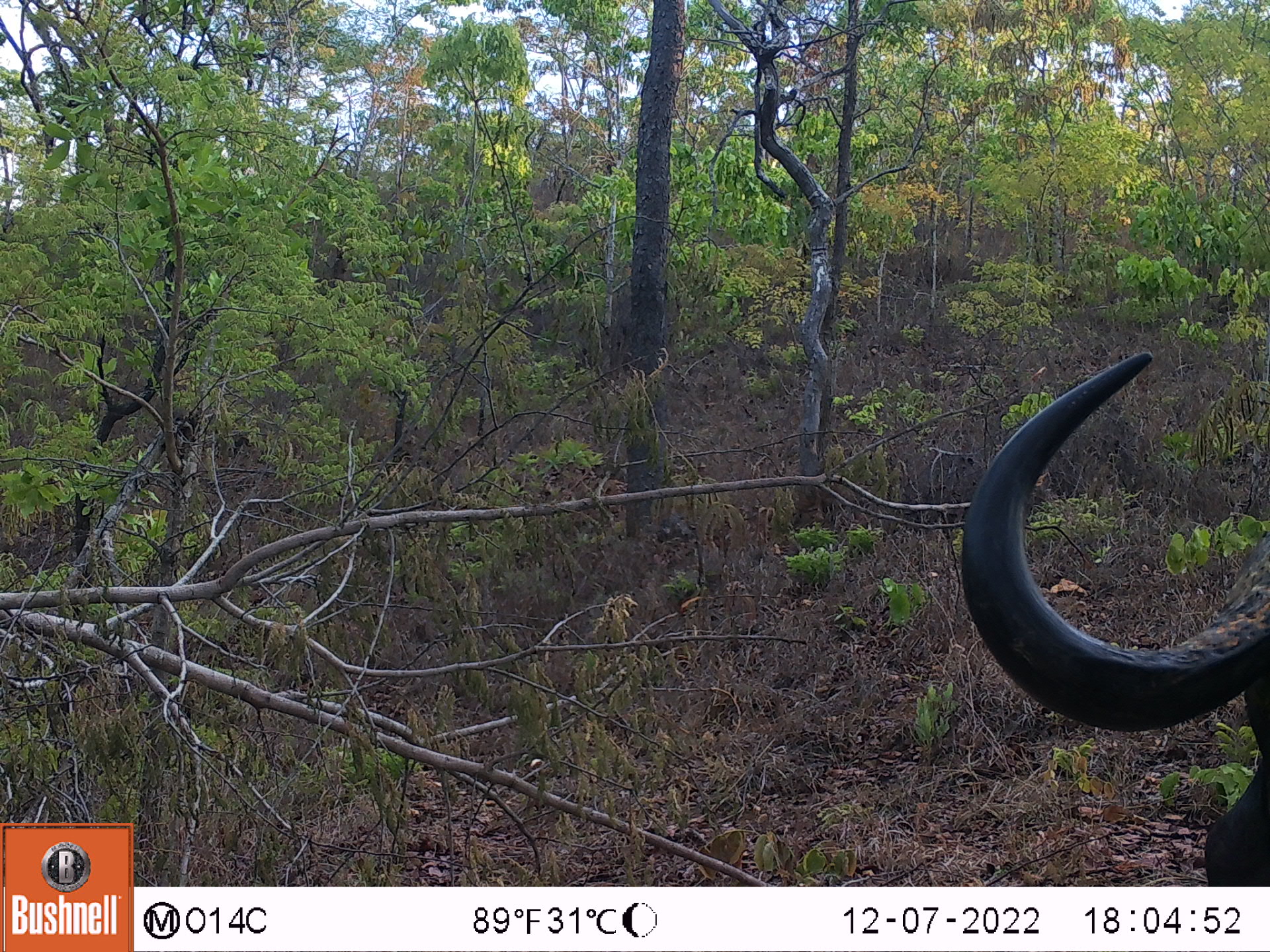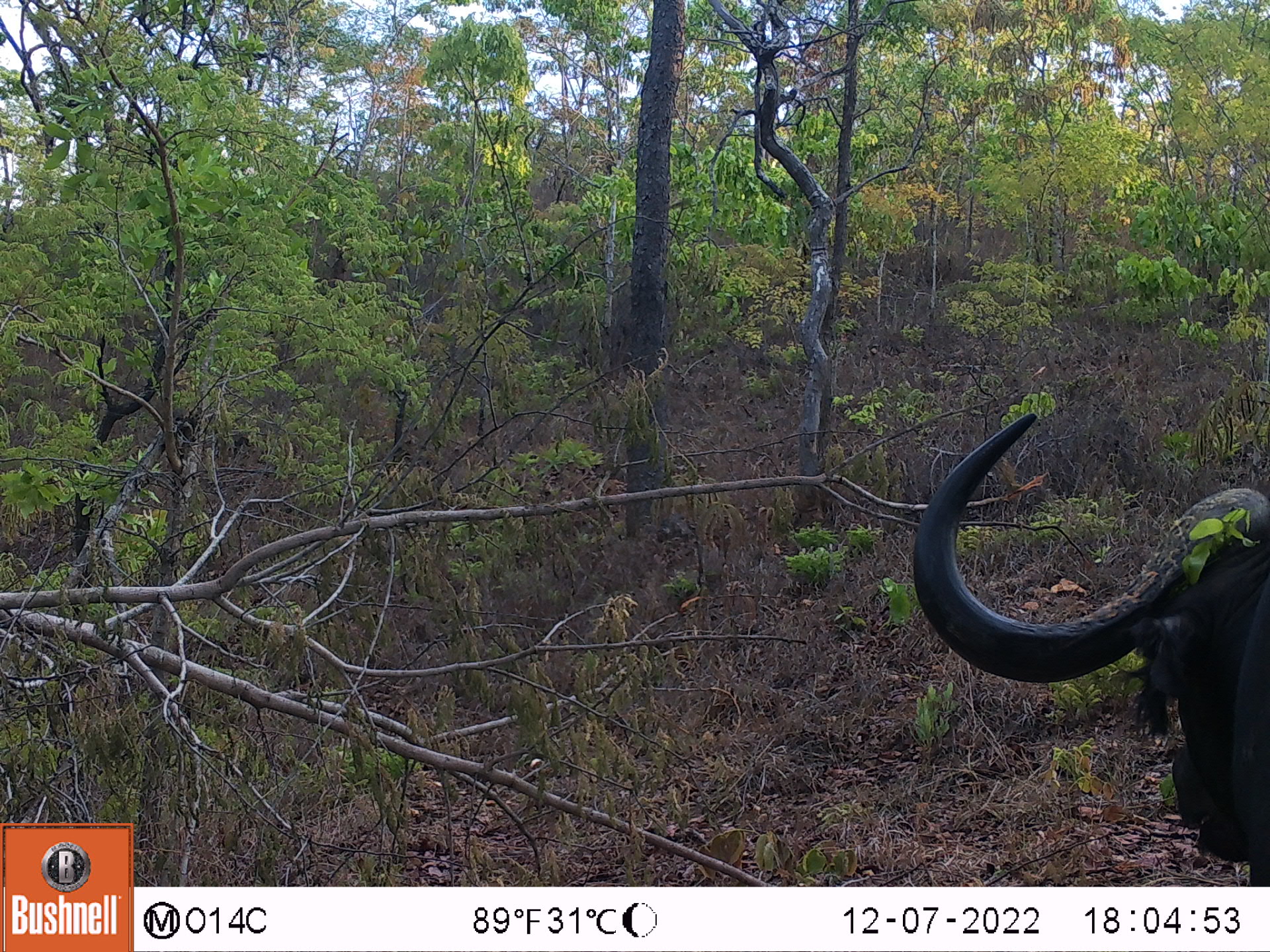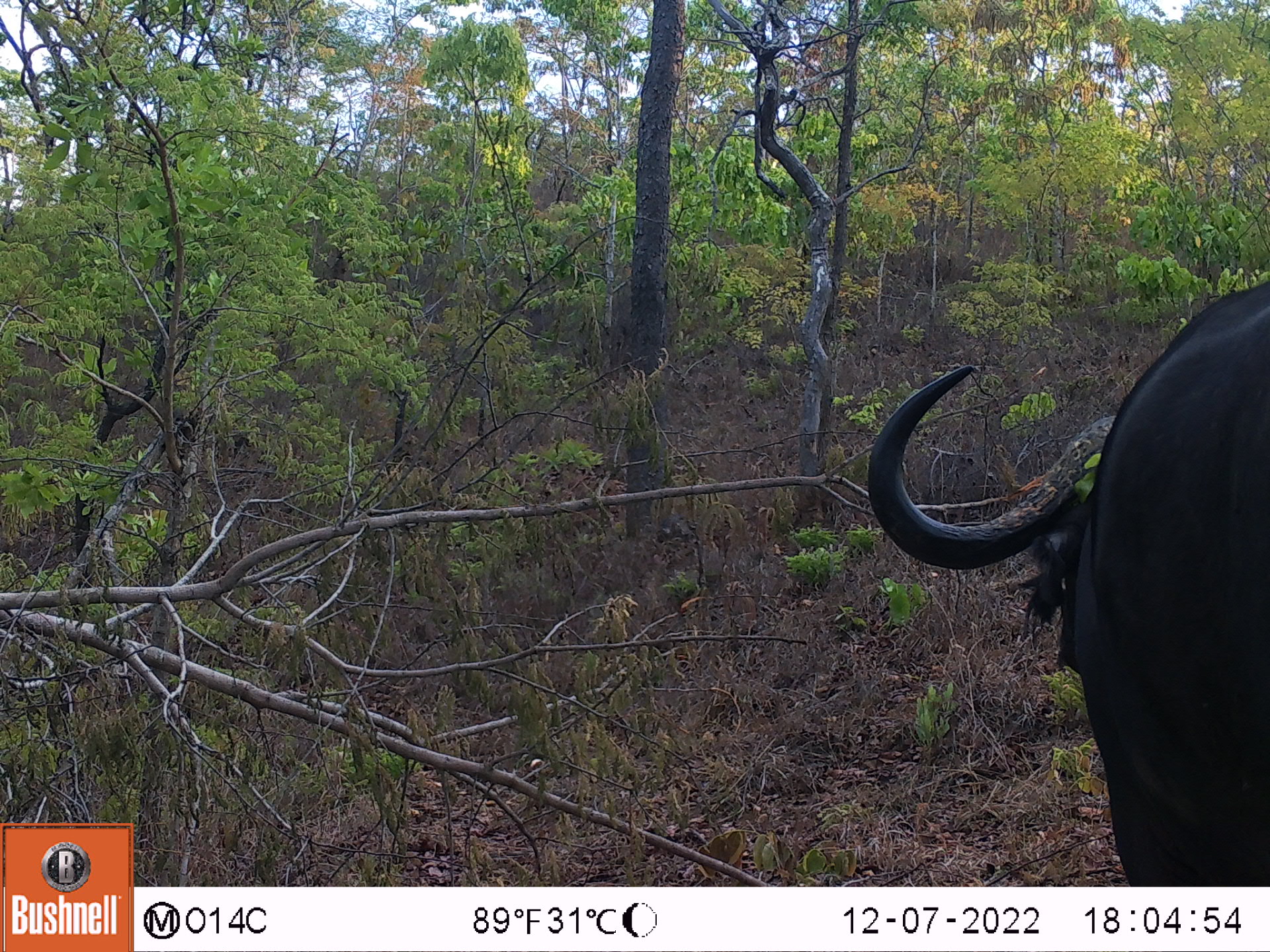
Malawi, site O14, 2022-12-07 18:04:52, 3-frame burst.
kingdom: Animalia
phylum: Chordata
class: Mammalia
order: Artiodactyla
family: Bovidae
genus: Syncerus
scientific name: Syncerus caffer caffer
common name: cape buffalo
Cape buffalo (Syncerus caffer caffer), count 1.